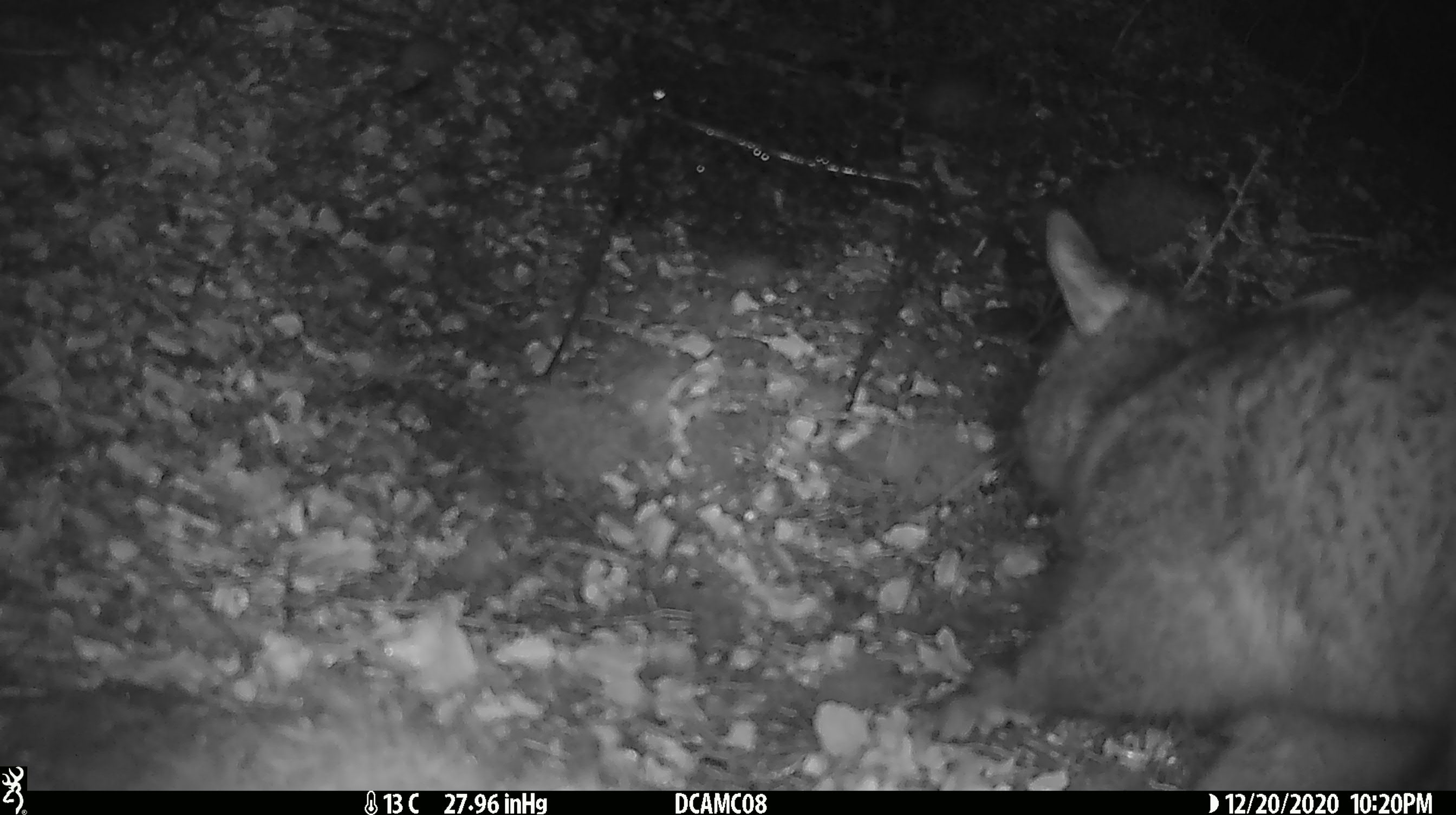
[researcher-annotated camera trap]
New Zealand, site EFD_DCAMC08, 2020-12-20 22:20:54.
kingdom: Animalia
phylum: Chordata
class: Mammalia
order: Diprotodontia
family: Phalangeridae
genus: Trichosurus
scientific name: Trichosurus vulpecula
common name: common brushtail possum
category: possum